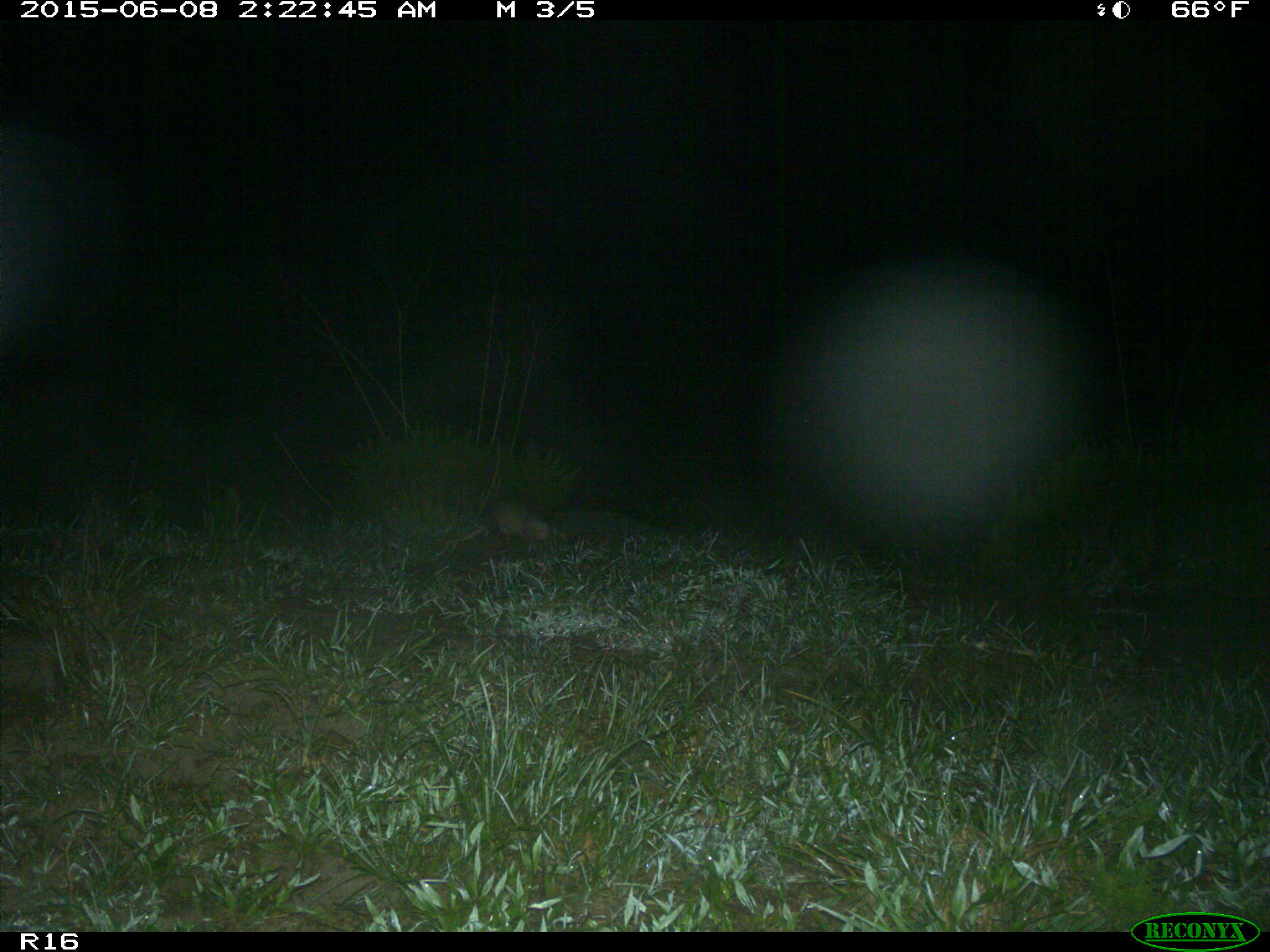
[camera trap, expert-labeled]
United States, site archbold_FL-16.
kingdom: Animalia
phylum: Chordata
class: Mammalia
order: Cingulata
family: Dasypodidae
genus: Dasypus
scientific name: Dasypus novemcinctus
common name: nine-banded armadillo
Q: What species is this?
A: Dasypus novemcinctus (nine-banded armadillo).